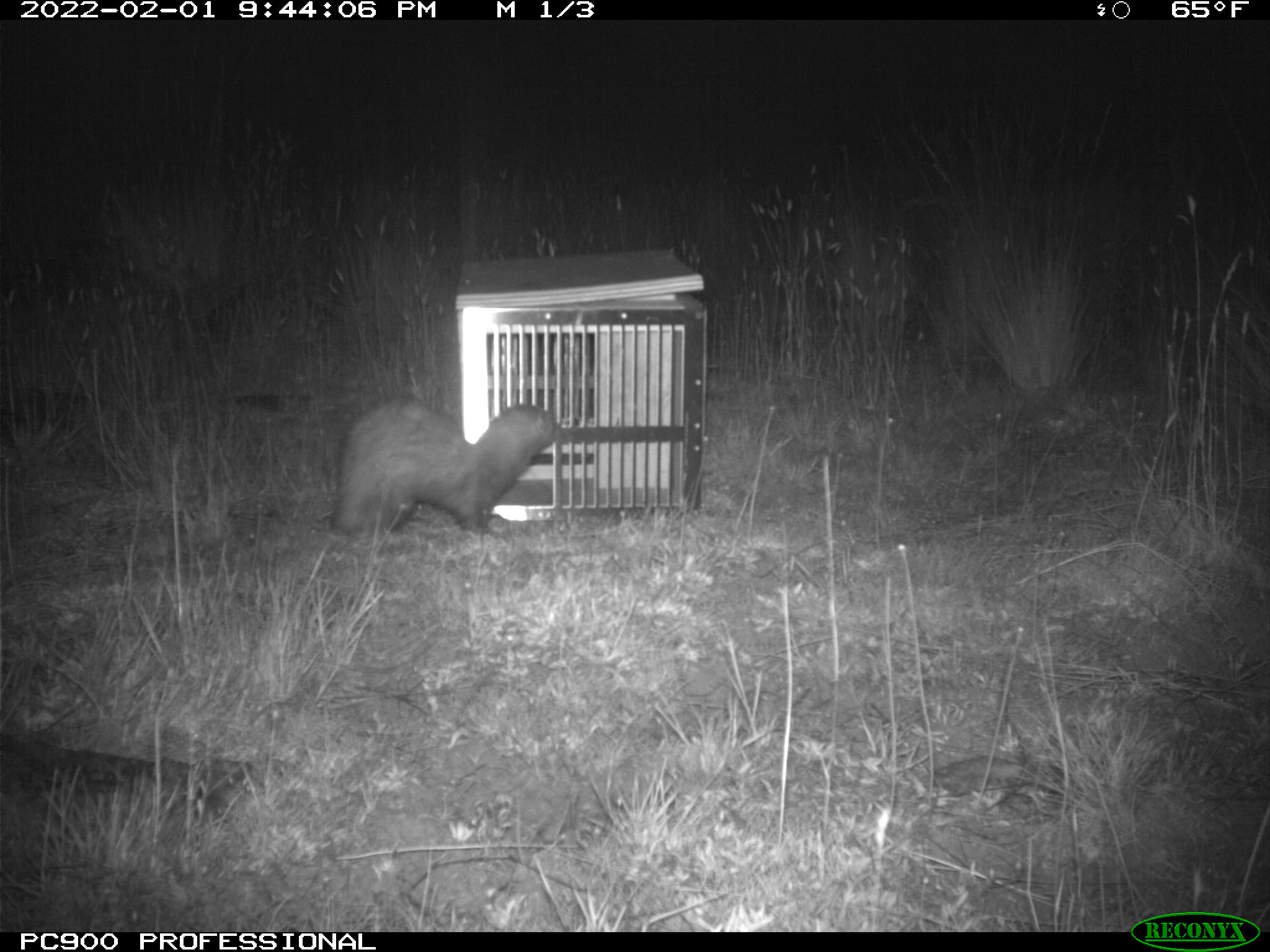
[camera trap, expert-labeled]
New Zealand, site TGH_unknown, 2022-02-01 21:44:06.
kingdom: Animalia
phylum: Chordata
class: Mammalia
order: Carnivora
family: Mustelidae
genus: Mustela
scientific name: Mustela furo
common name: ferret